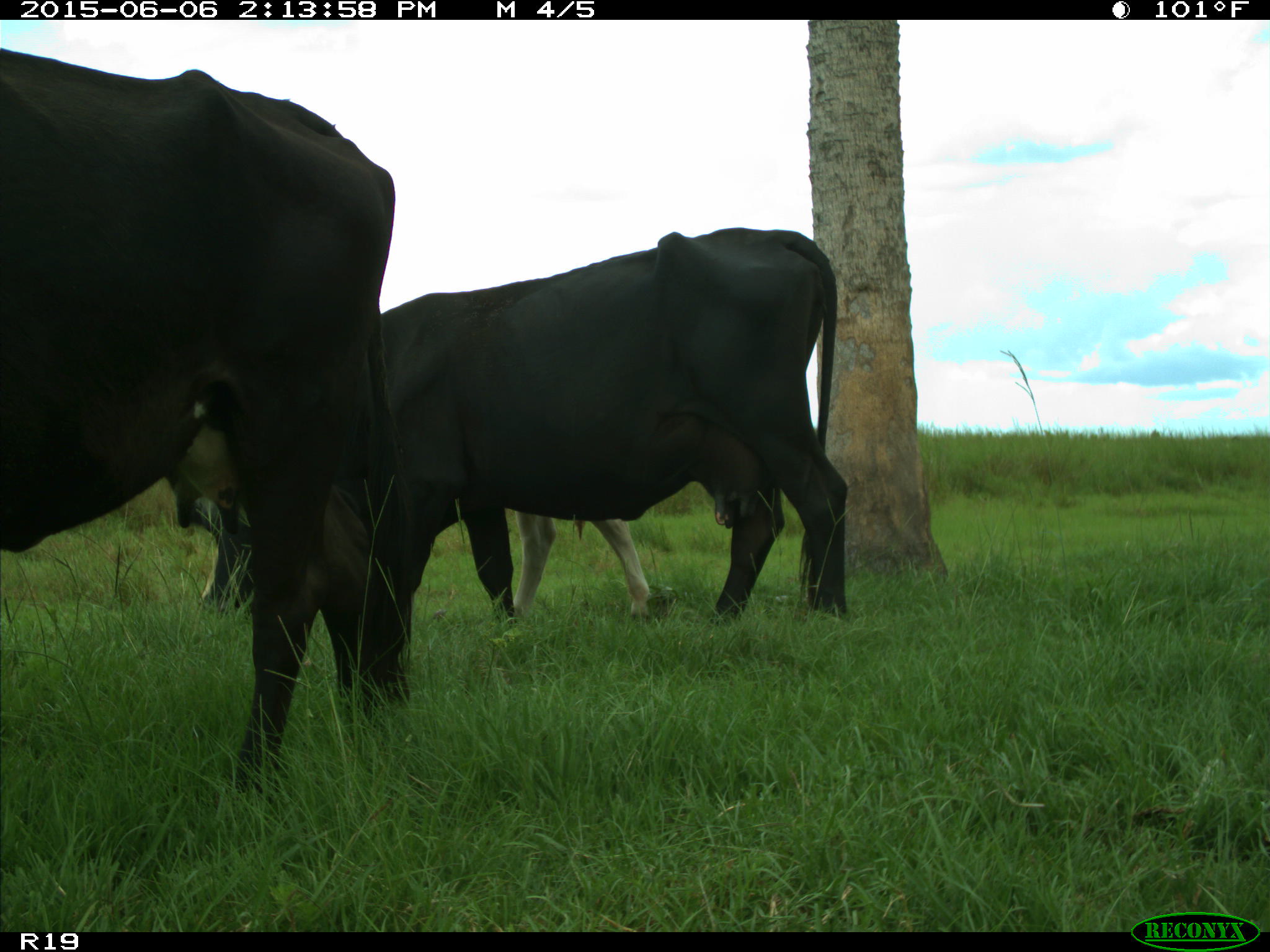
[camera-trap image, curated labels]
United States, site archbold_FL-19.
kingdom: Animalia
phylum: Chordata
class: Mammalia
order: Artiodactyla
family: Bovidae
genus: Bos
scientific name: Bos taurus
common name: domestic cow